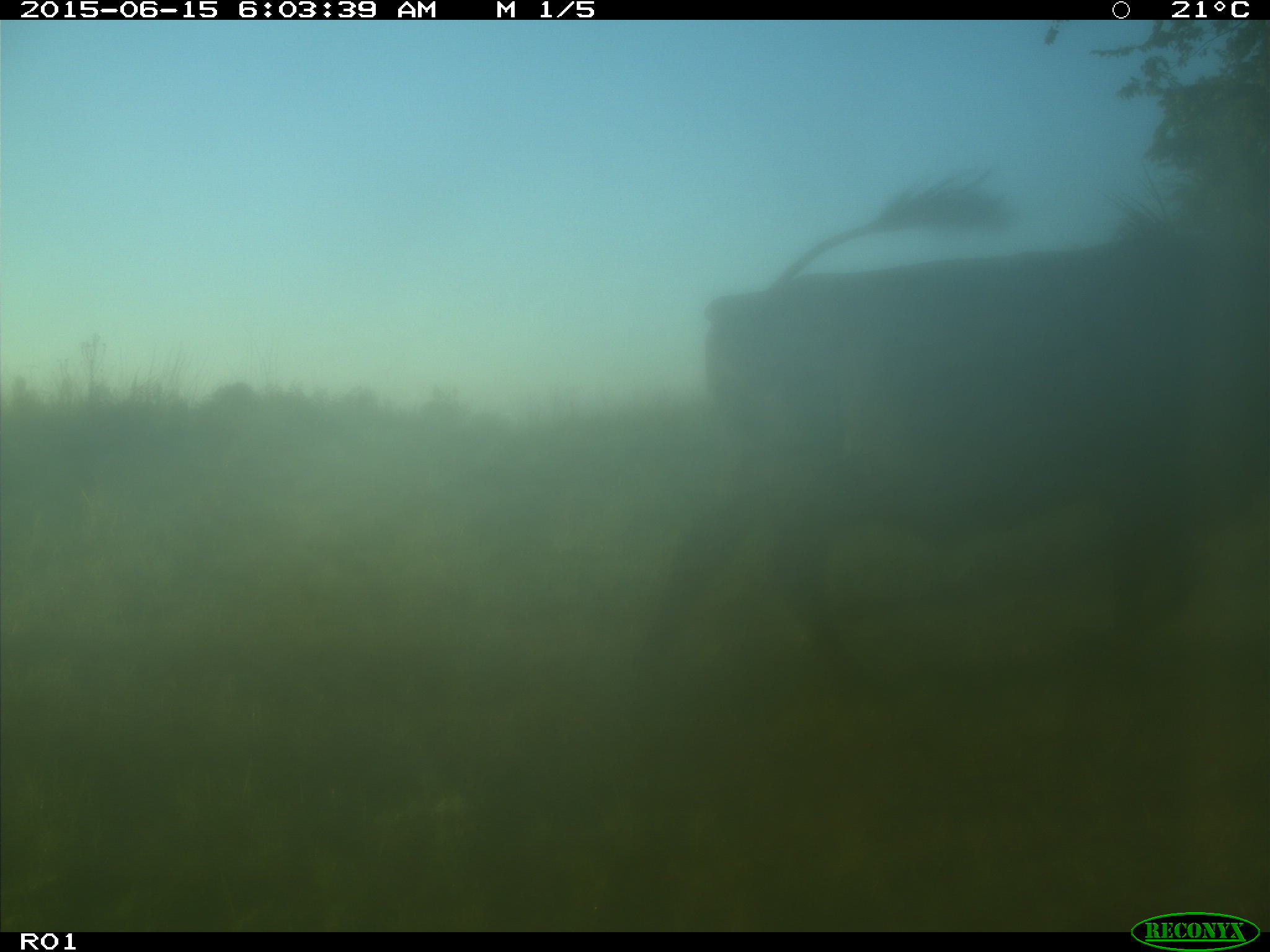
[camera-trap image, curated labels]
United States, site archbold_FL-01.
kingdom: Animalia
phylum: Chordata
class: Mammalia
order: Artiodactyla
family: Bovidae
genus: Bos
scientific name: Bos taurus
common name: domestic cow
Bos taurus (domestic cow).